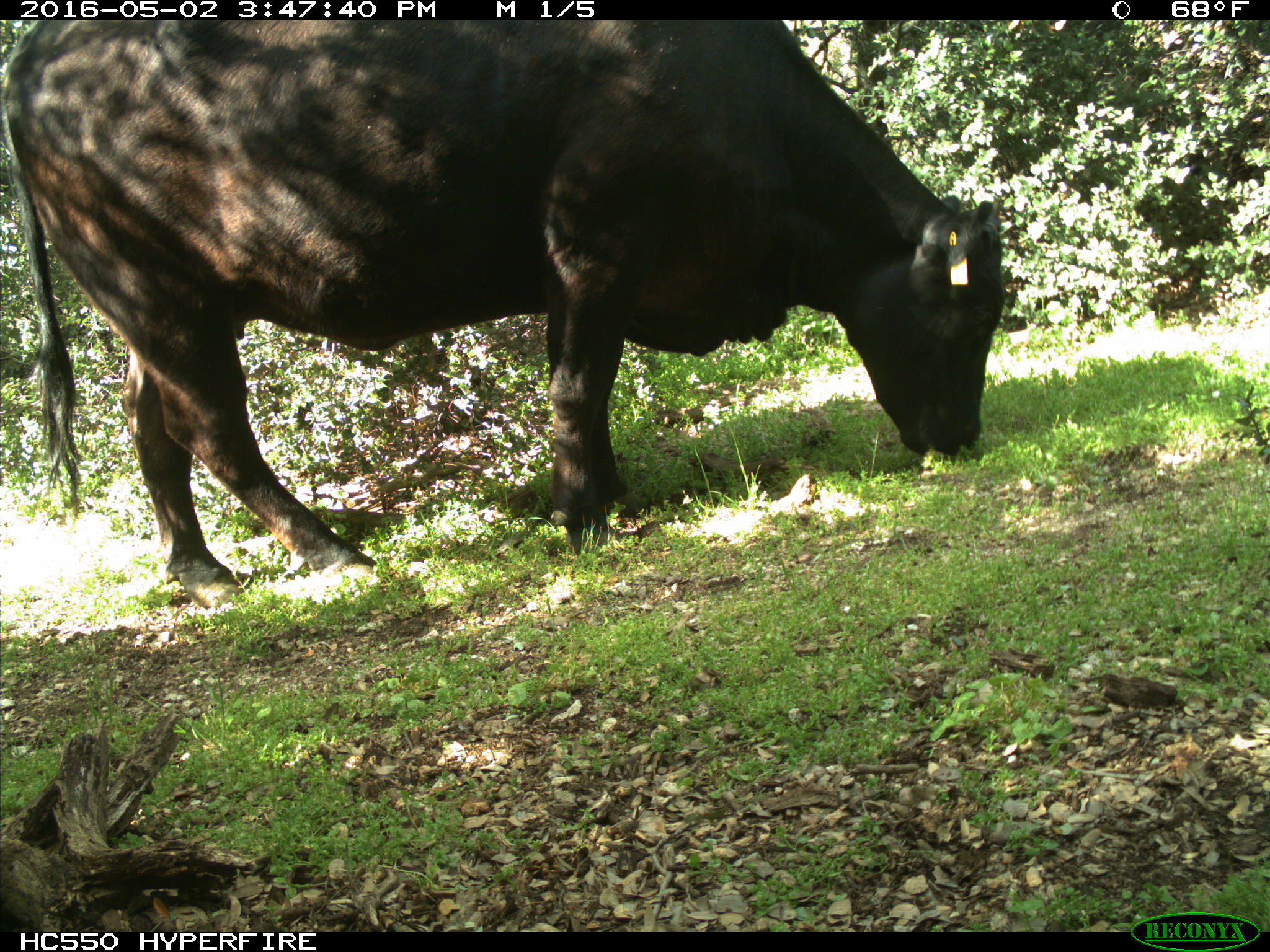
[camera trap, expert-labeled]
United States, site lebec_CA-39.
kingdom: Animalia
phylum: Chordata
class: Mammalia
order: Artiodactyla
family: Bovidae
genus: Bos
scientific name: Bos taurus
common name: domestic cow